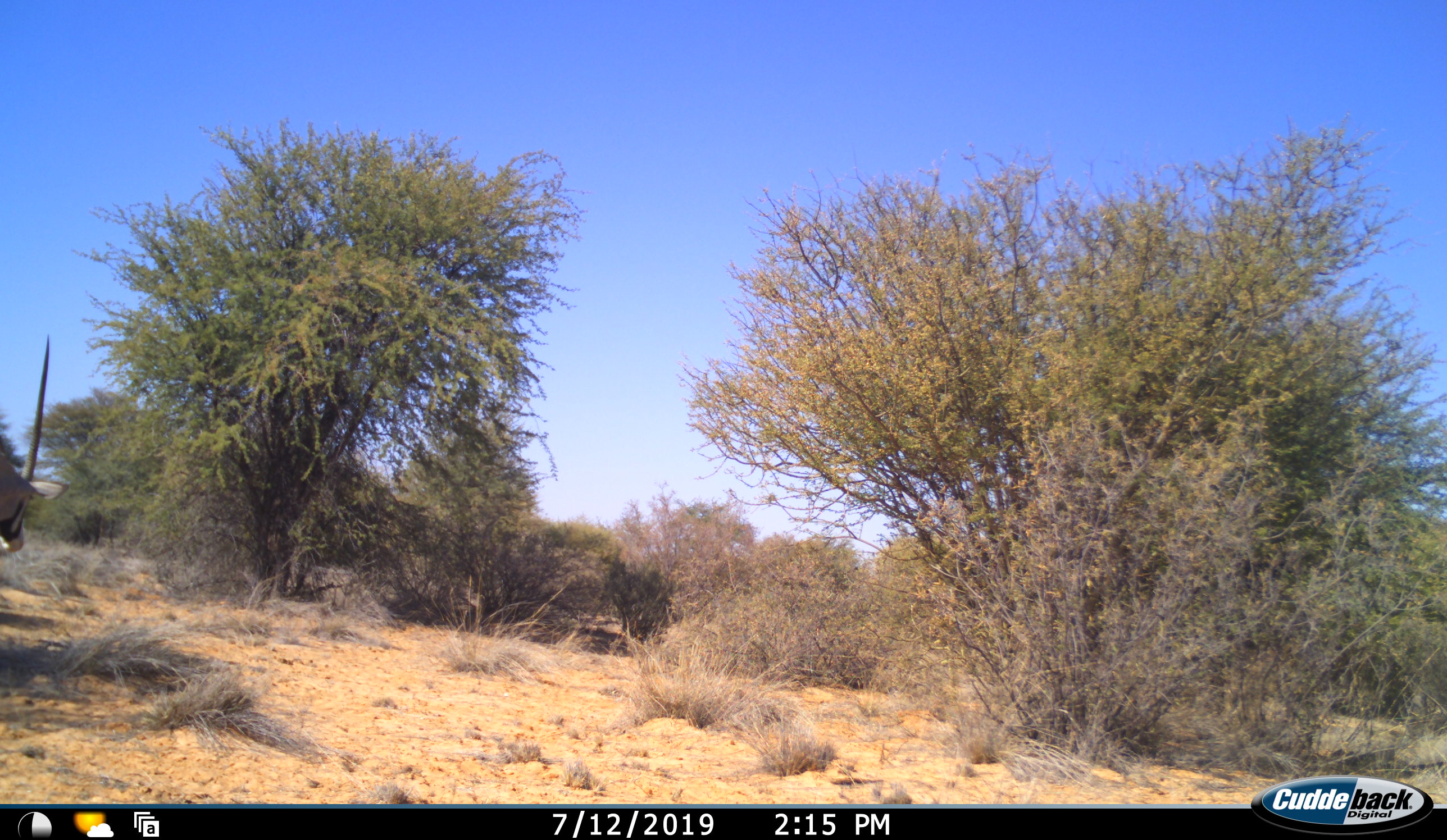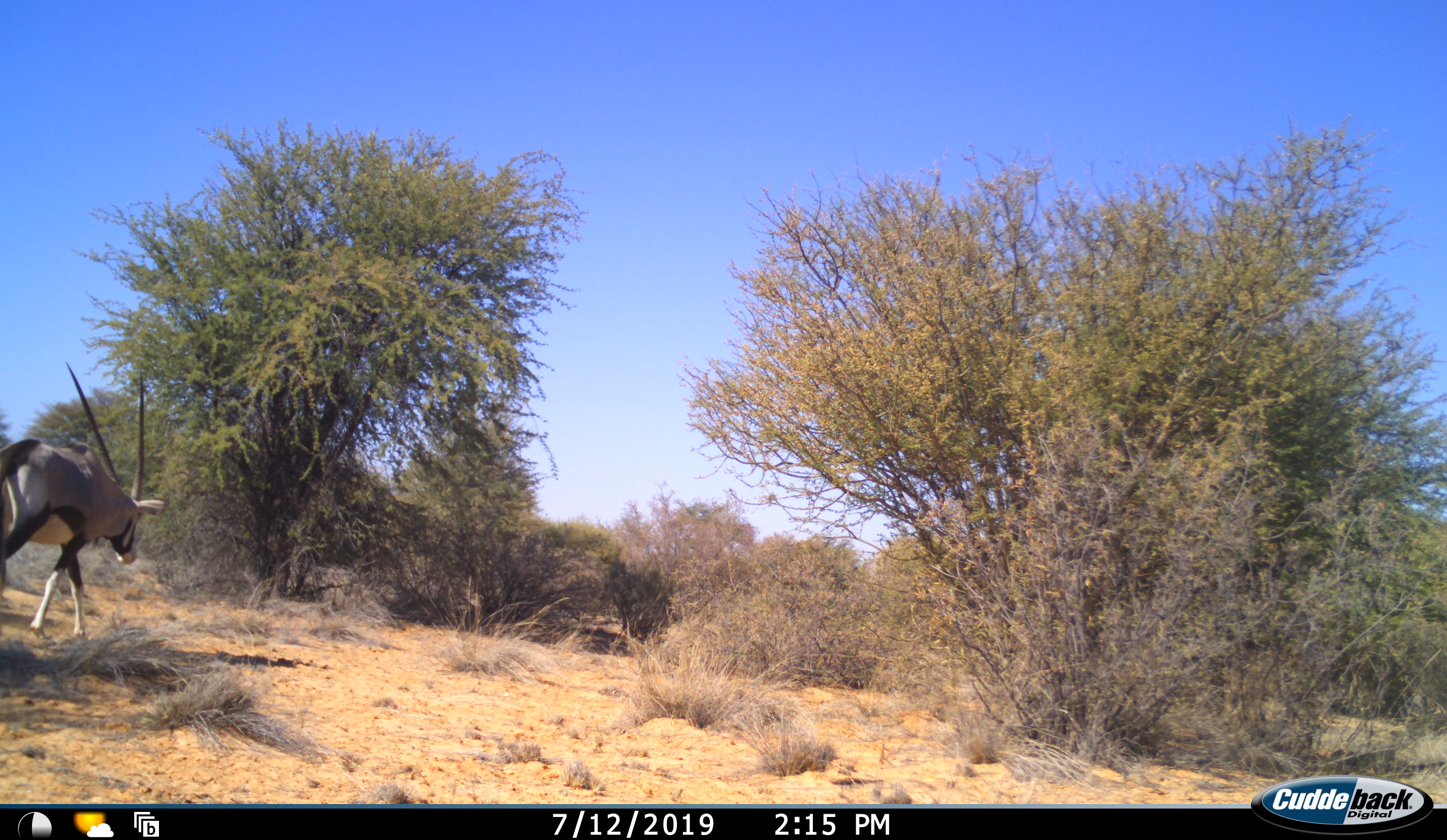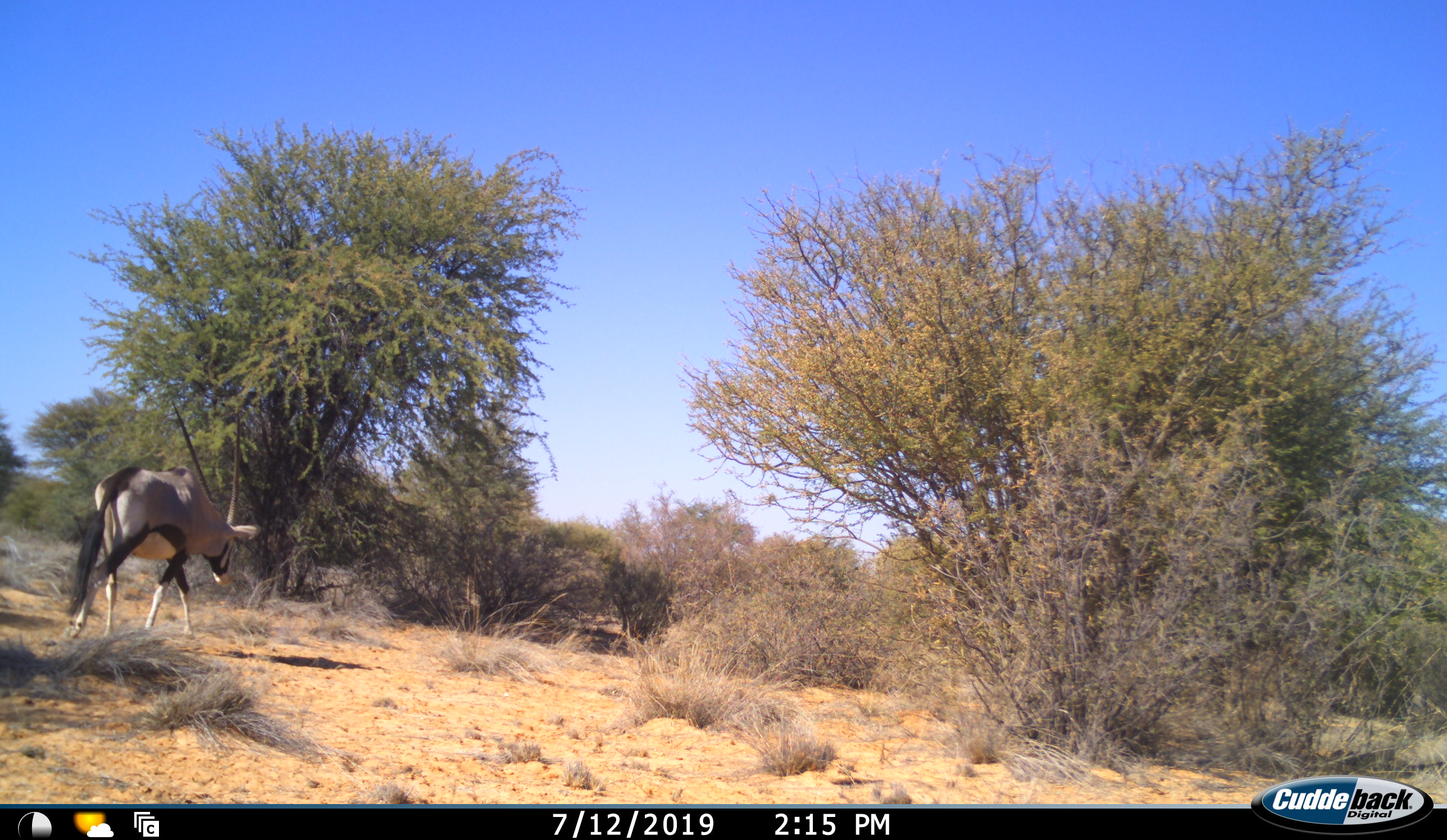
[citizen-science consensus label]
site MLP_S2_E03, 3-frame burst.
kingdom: Animalia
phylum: Chordata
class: Mammalia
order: Artiodactyla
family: Bovidae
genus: Oryx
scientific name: Oryx gazella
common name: gemsbok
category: oryx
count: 1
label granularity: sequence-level